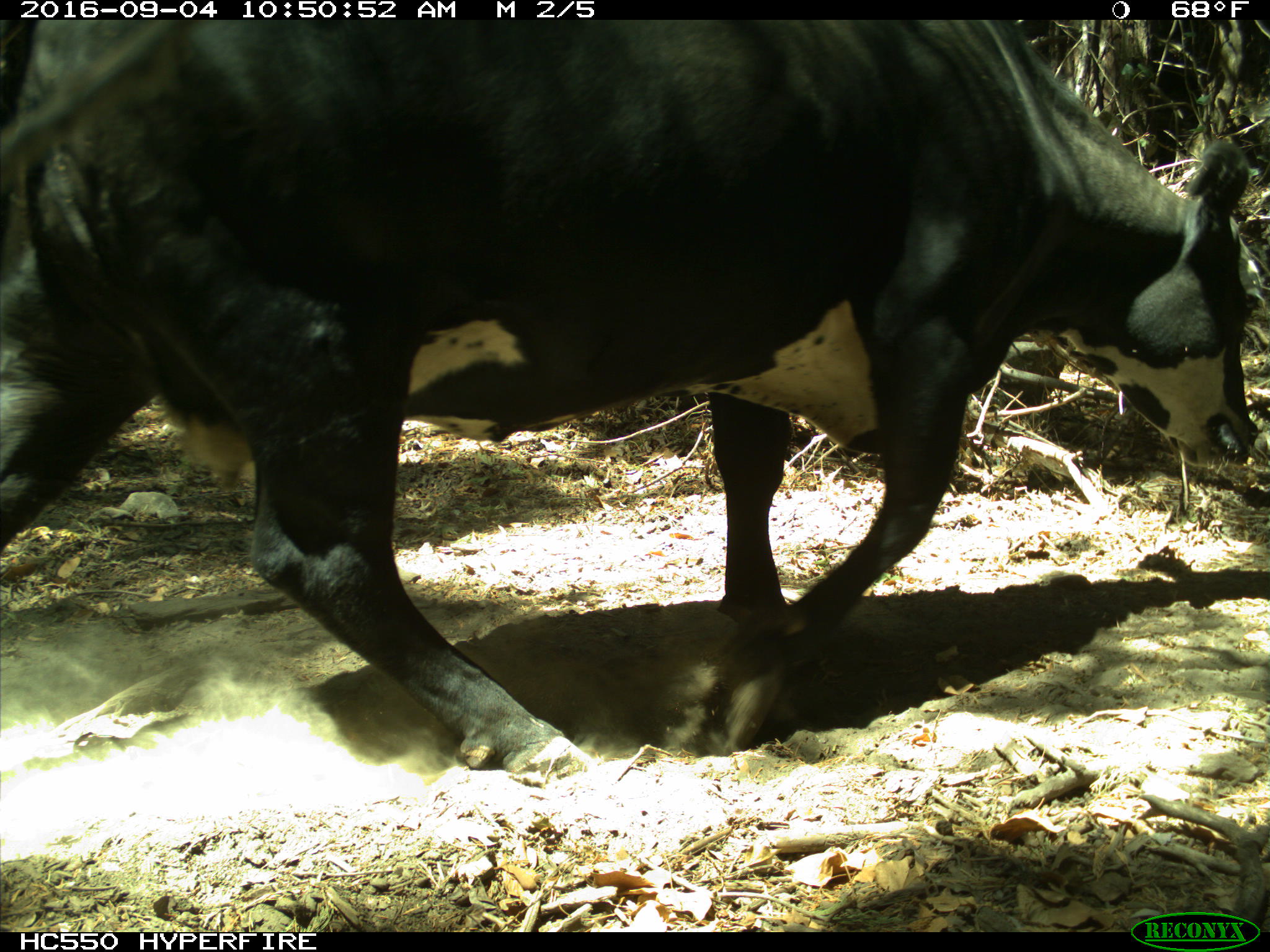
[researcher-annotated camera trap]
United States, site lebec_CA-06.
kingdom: Animalia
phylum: Chordata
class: Mammalia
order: Artiodactyla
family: Bovidae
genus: Bos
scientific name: Bos taurus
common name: domestic cow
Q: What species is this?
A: Bos taurus (domestic cow).